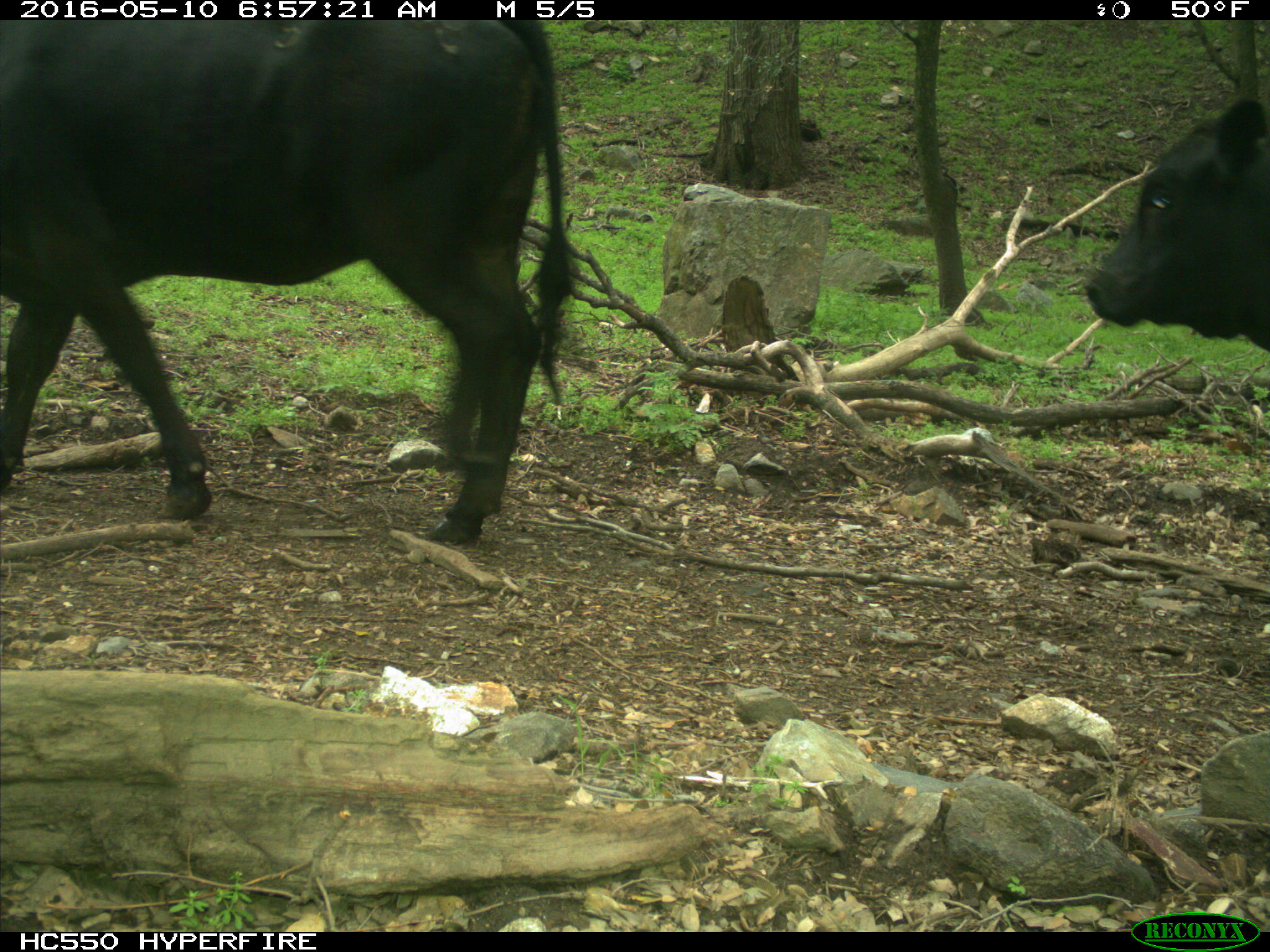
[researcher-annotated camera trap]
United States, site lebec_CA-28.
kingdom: Animalia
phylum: Chordata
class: Mammalia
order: Artiodactyla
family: Bovidae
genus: Bos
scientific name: Bos taurus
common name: domestic cow